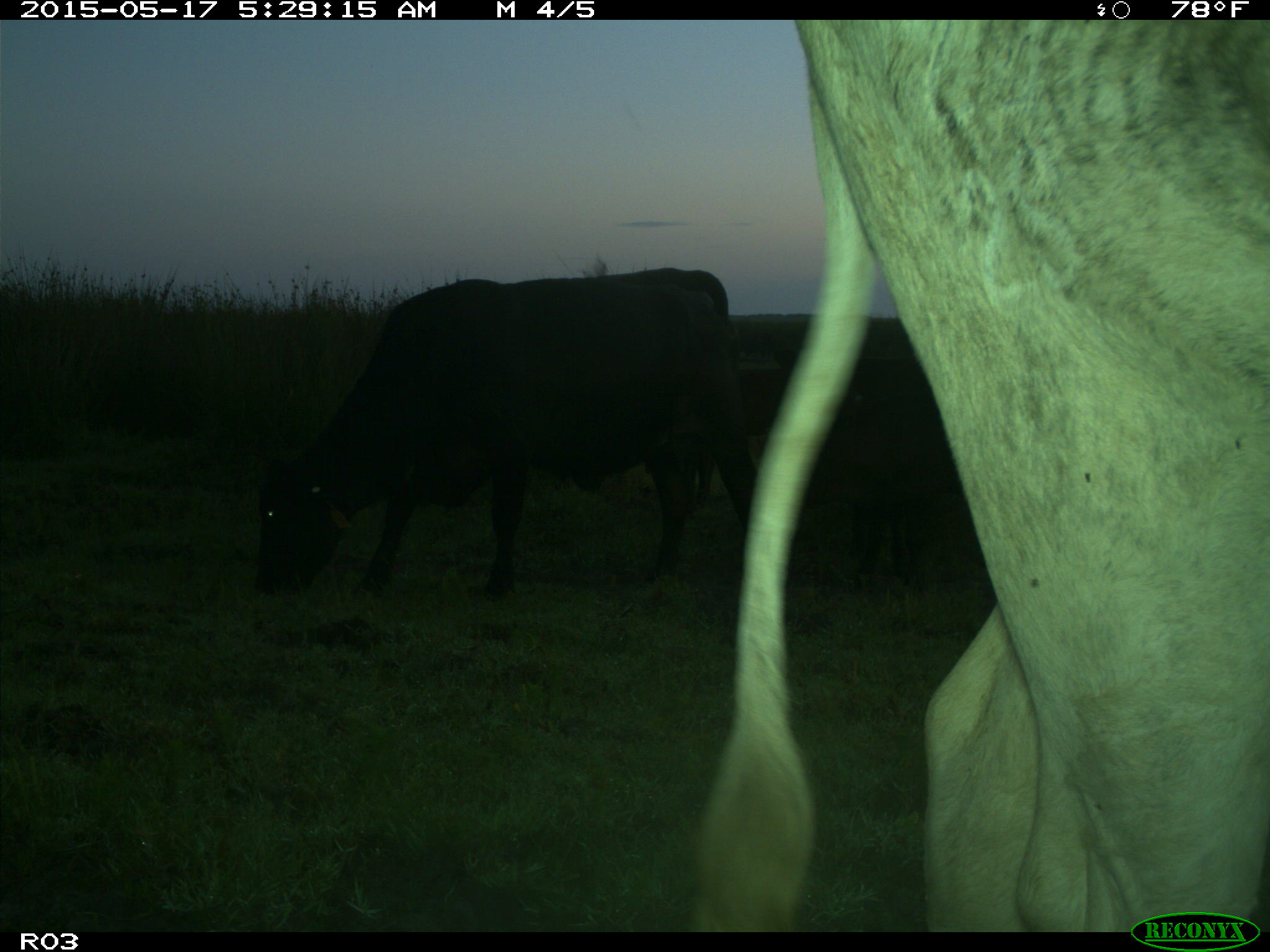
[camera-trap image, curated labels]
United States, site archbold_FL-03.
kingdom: Animalia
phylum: Chordata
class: Mammalia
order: Artiodactyla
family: Bovidae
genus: Bos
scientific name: Bos taurus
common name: domestic cow